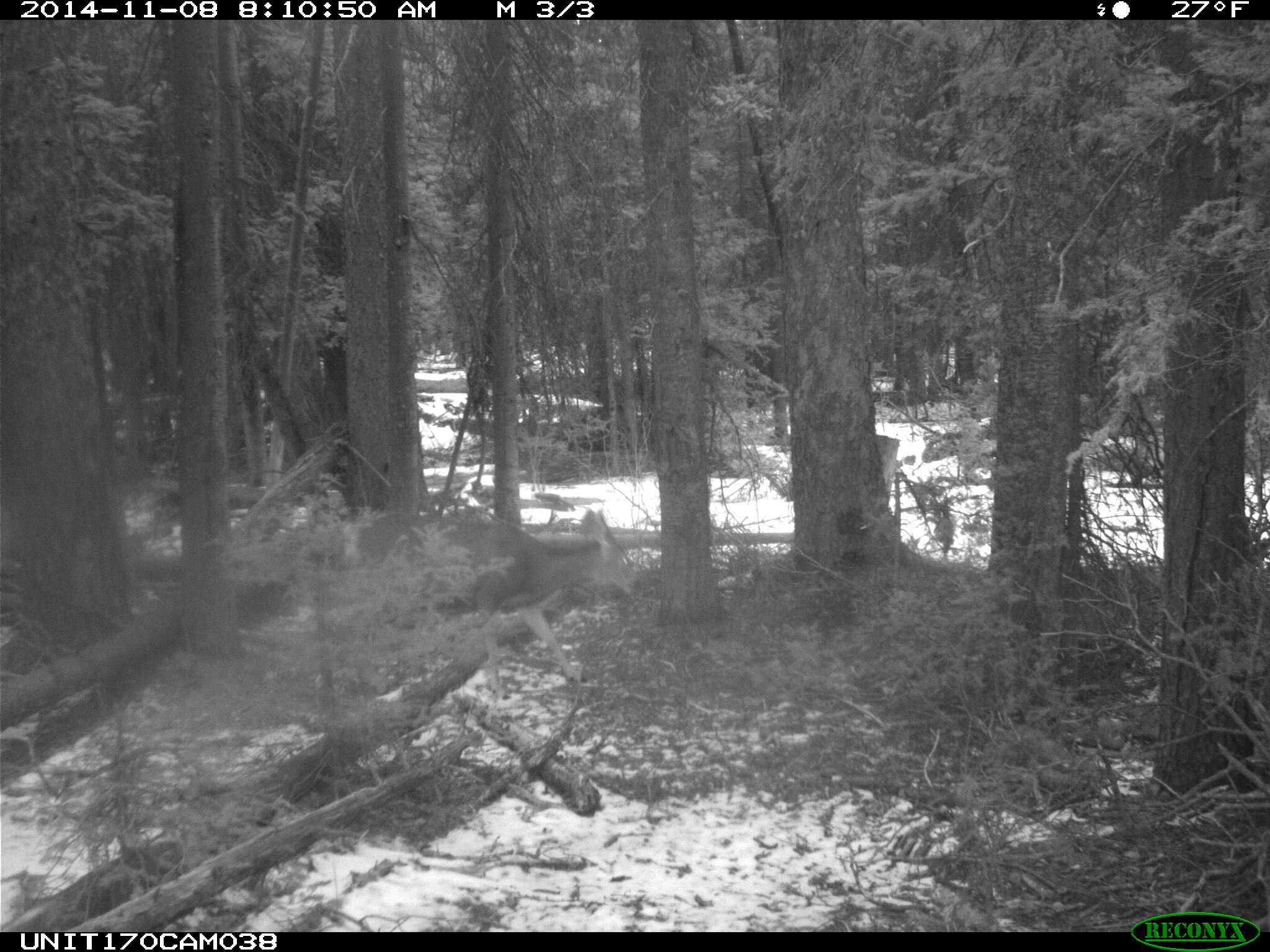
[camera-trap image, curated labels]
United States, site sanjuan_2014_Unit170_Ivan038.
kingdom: Animalia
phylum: Chordata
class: Mammalia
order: Artiodactyla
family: Cervidae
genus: Odocoileus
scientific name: Odocoileus hemionus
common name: mule deer